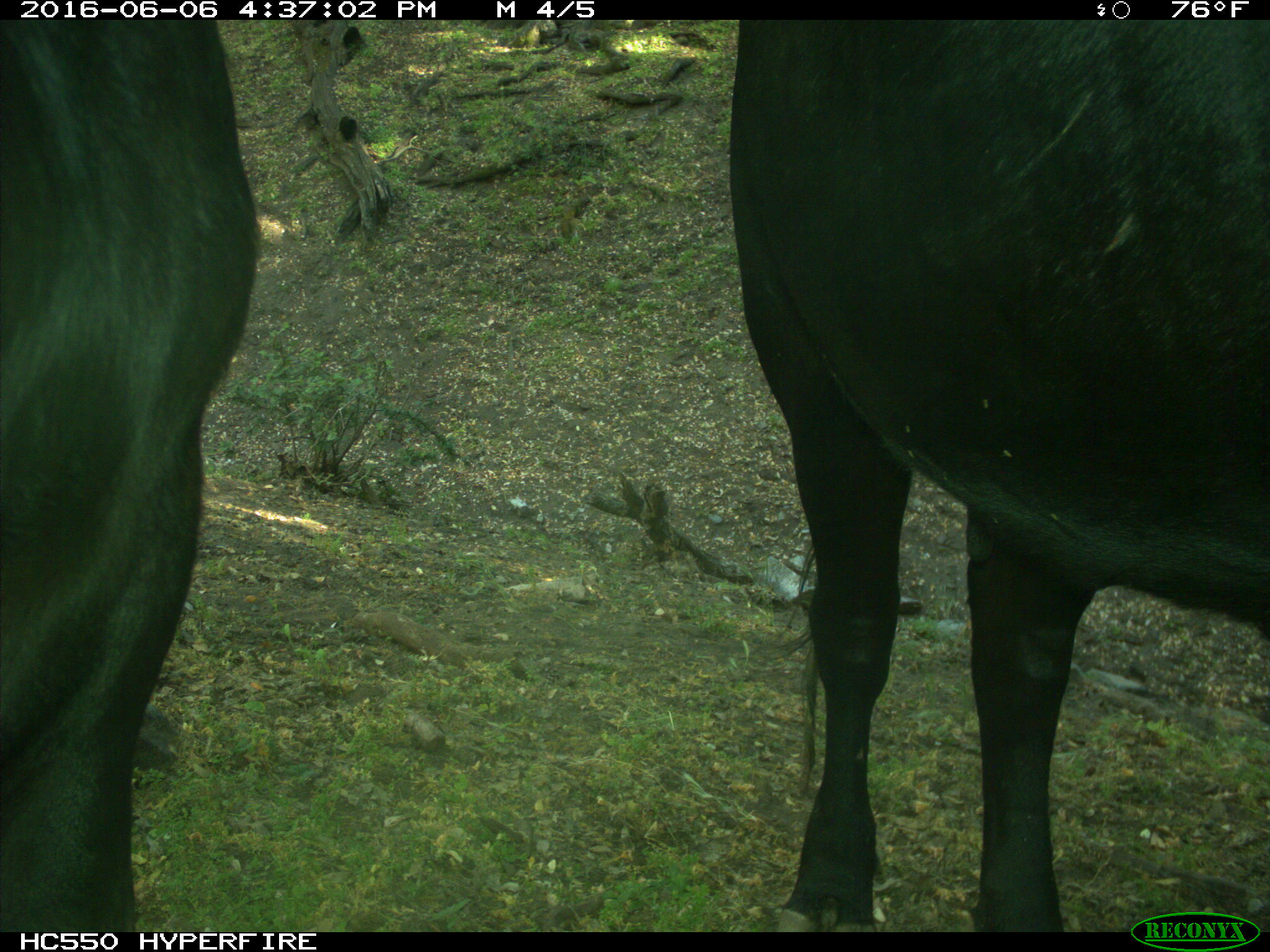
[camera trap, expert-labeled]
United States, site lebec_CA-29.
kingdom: Animalia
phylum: Chordata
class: Mammalia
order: Artiodactyla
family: Bovidae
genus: Bos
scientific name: Bos taurus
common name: domestic cow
Bos taurus (domestic cow).